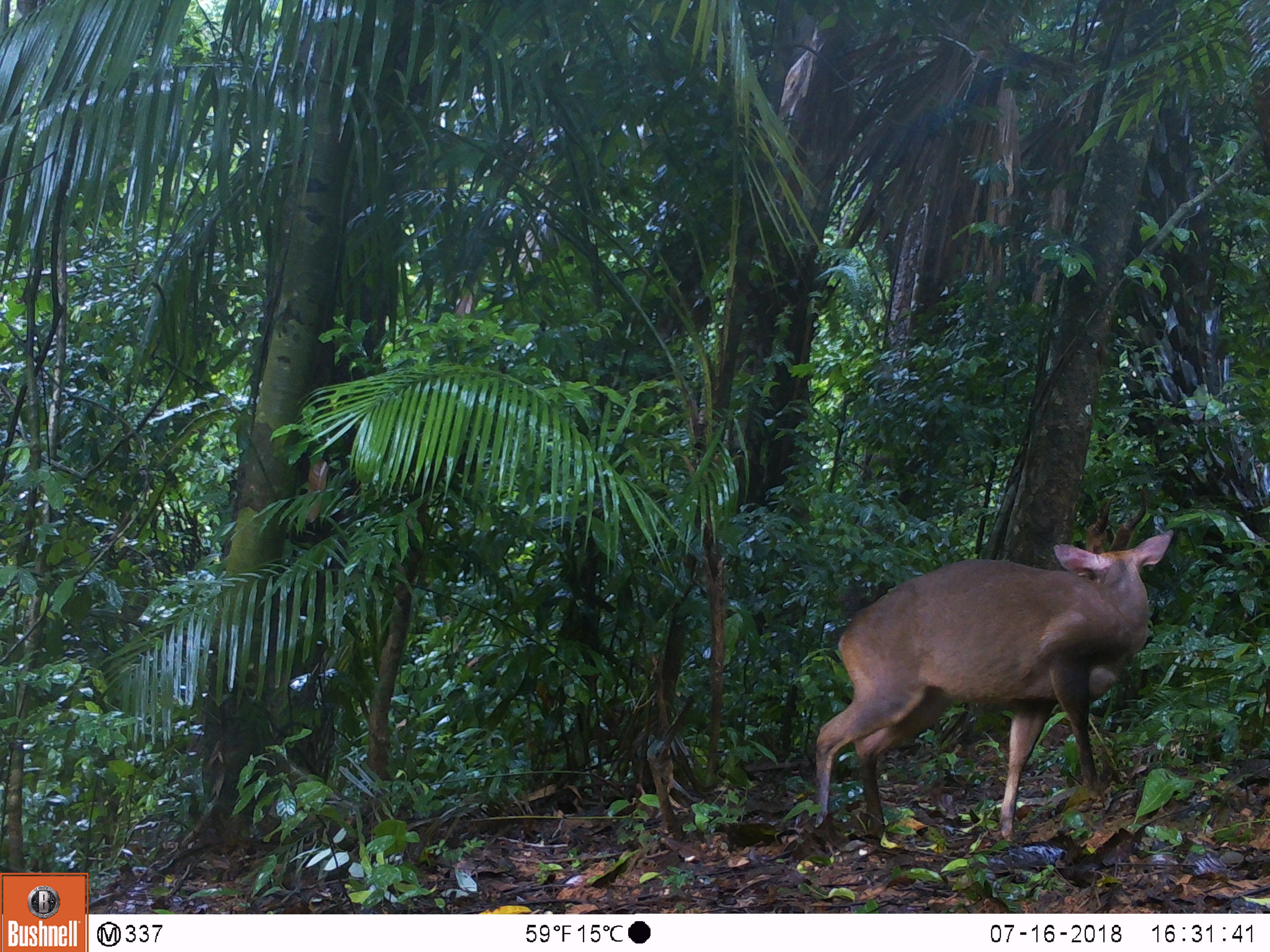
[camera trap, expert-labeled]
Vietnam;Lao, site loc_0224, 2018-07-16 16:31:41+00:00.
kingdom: Animalia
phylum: Chordata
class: Mammalia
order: Artiodactyla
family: Cervidae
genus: Muntiacus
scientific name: Muntiacus vuquangensis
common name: large-antlered muntjac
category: large antlered muntjac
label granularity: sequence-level